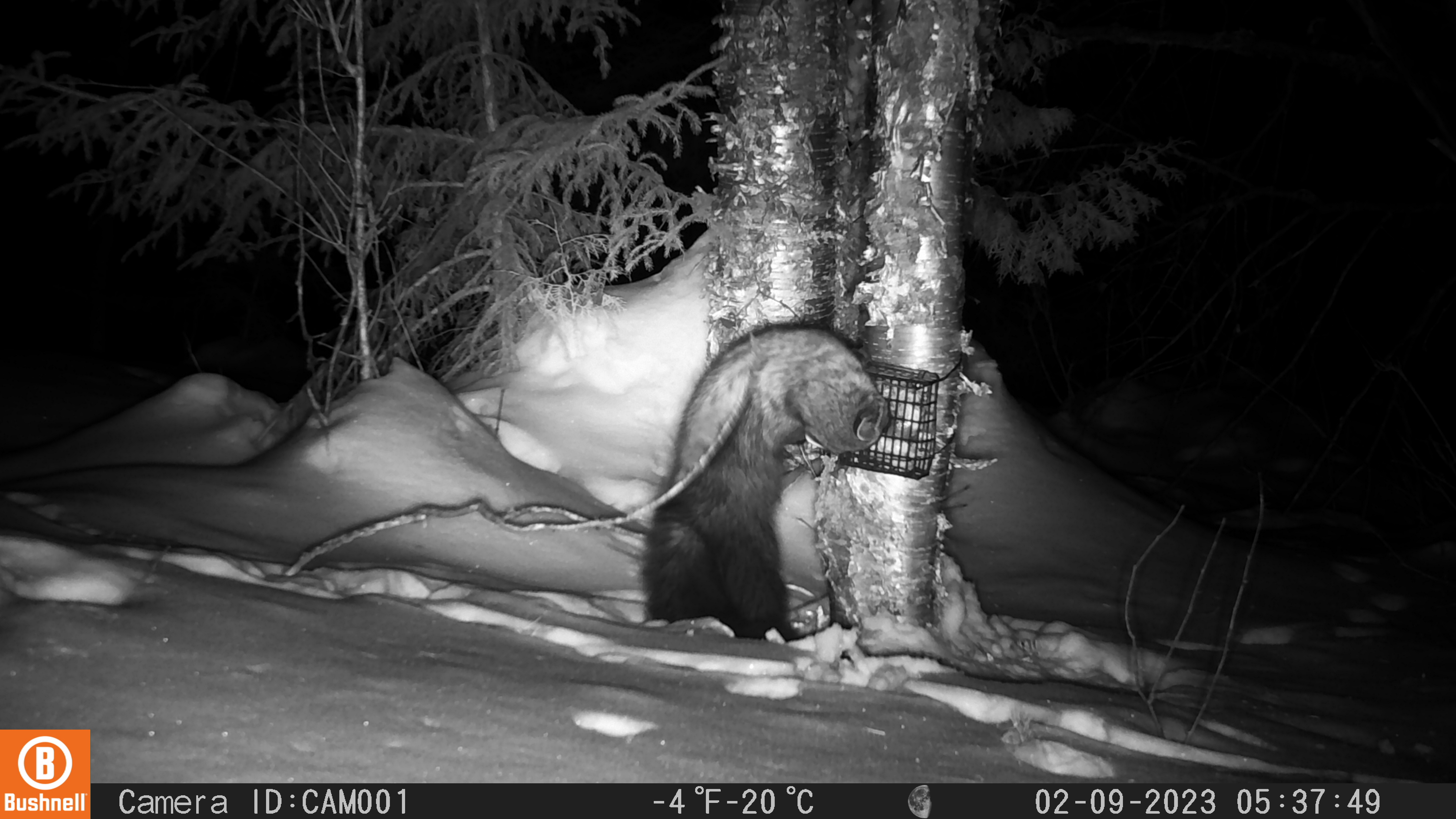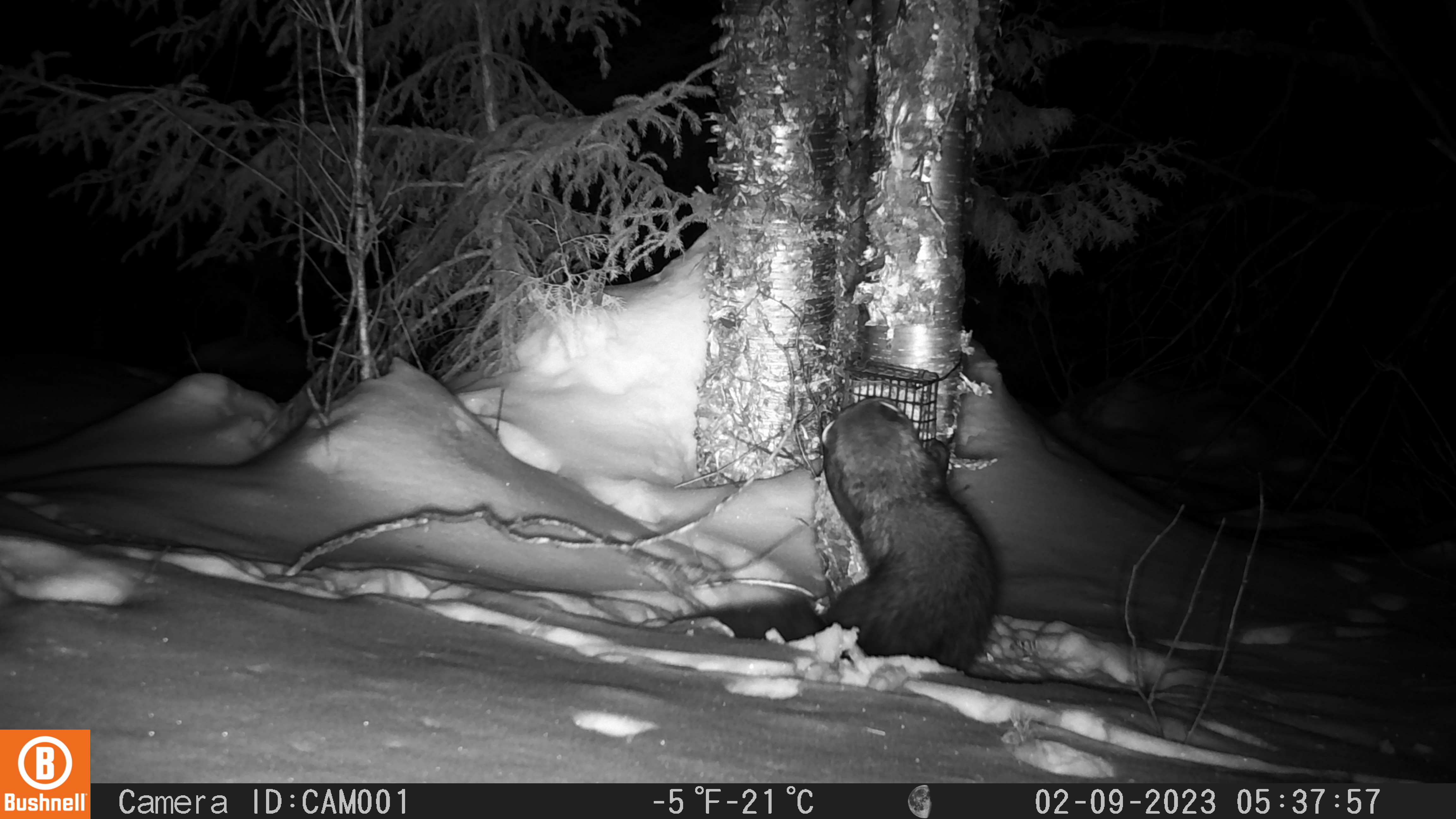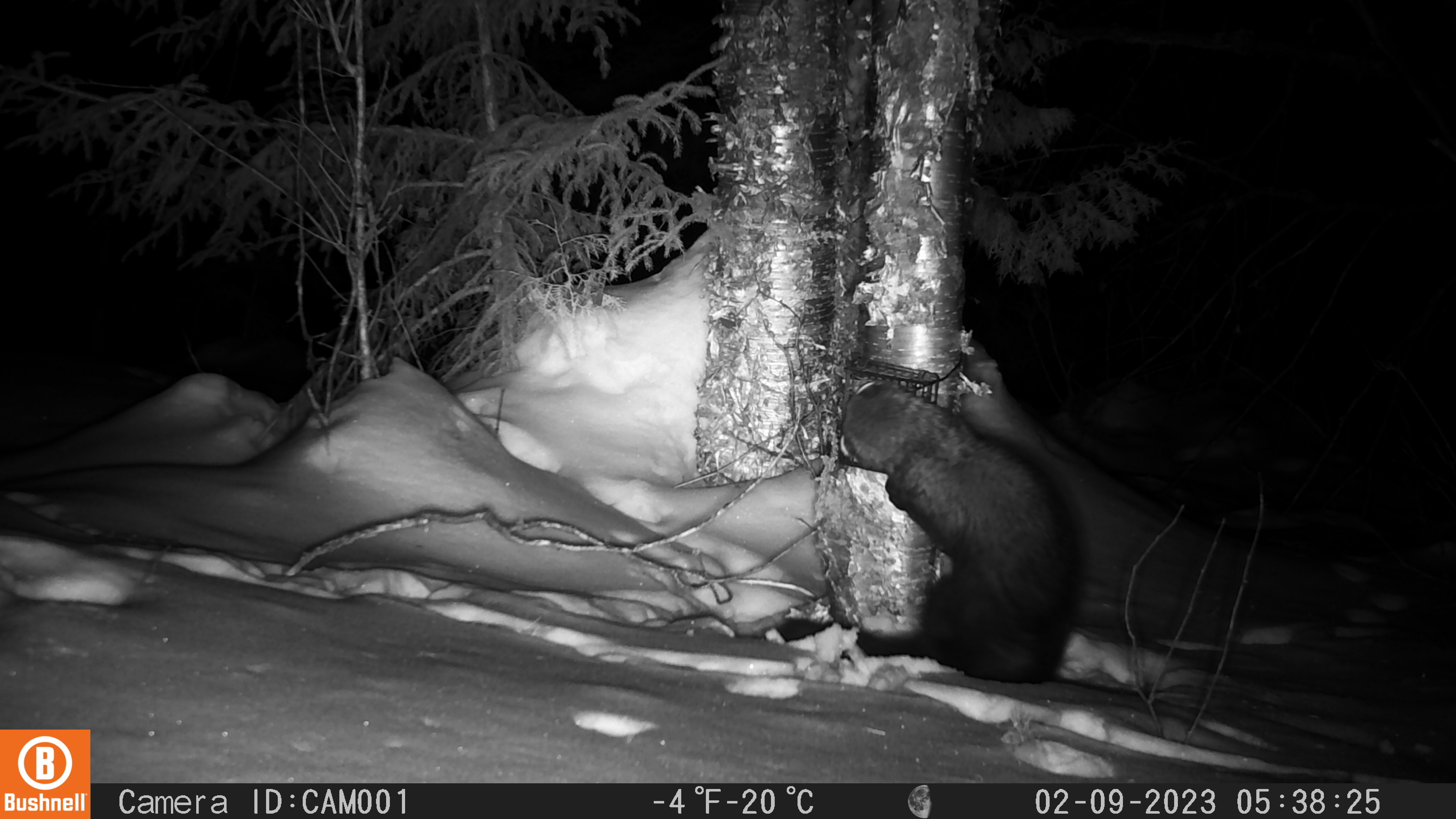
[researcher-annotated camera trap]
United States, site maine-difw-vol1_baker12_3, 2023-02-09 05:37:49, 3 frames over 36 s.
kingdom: Animalia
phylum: Chordata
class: Mammalia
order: Carnivora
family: Mustelidae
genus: Pekania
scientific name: Pekania pennanti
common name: fisher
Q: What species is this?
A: Fisher (Pekania pennanti).